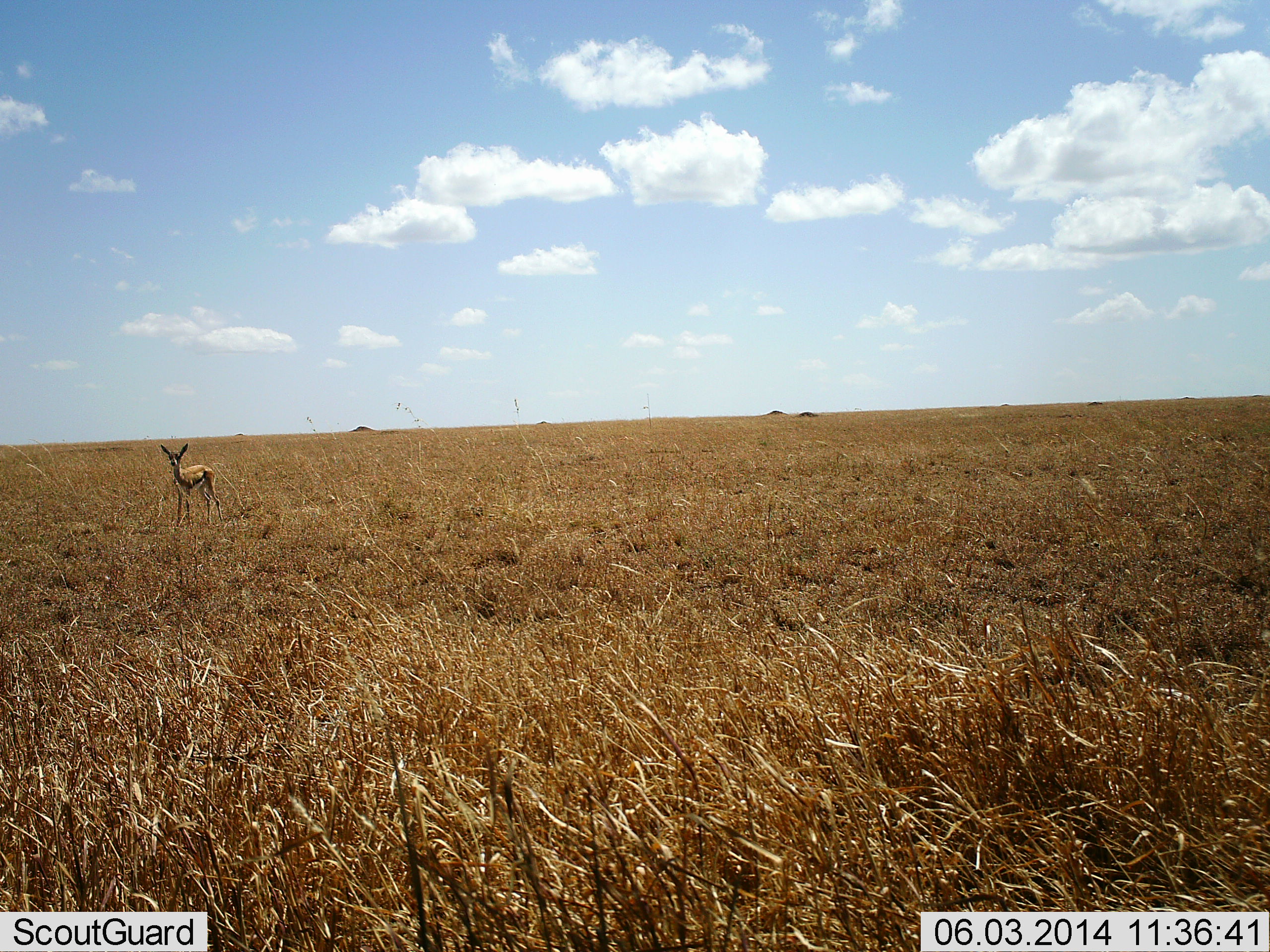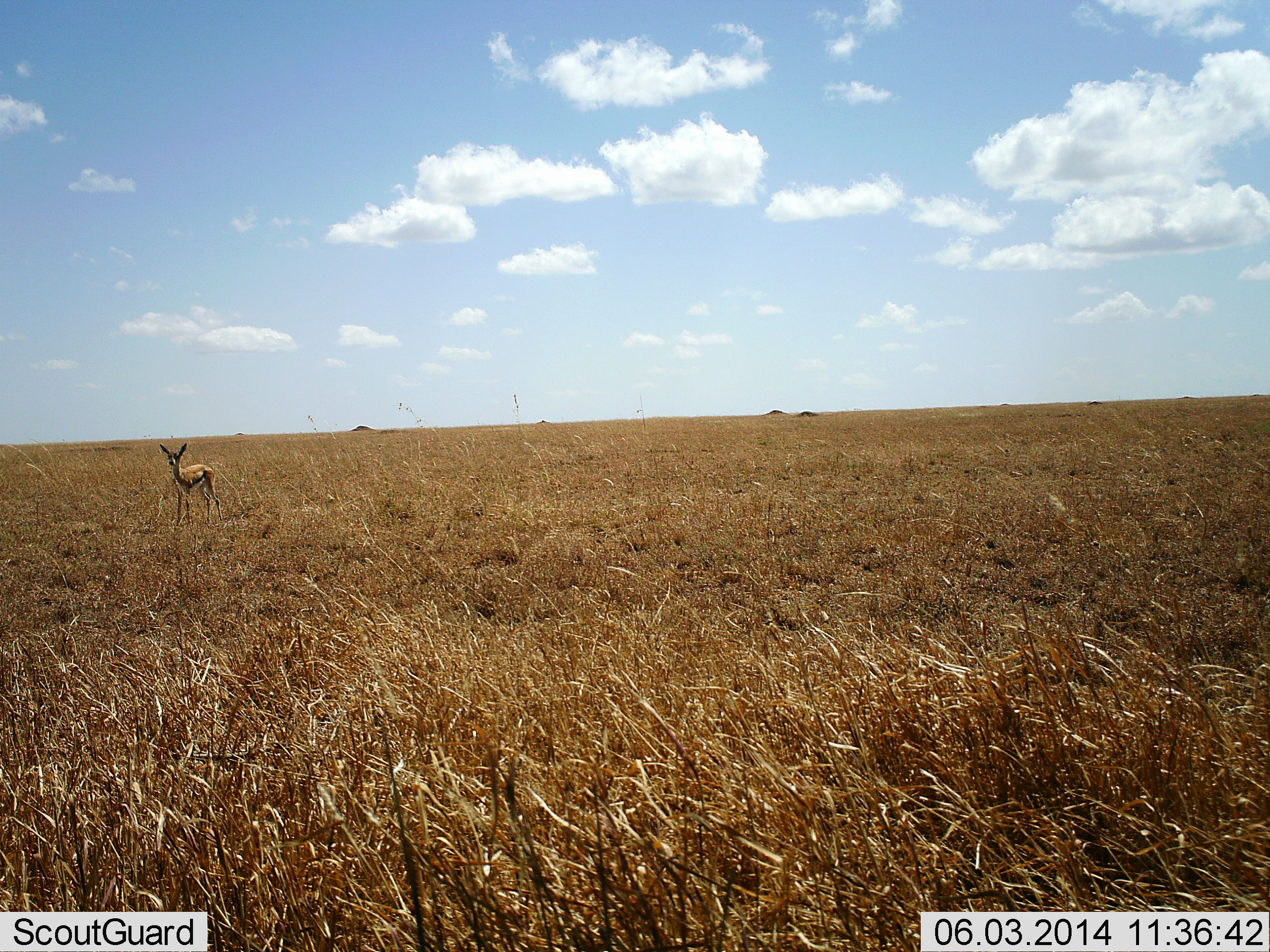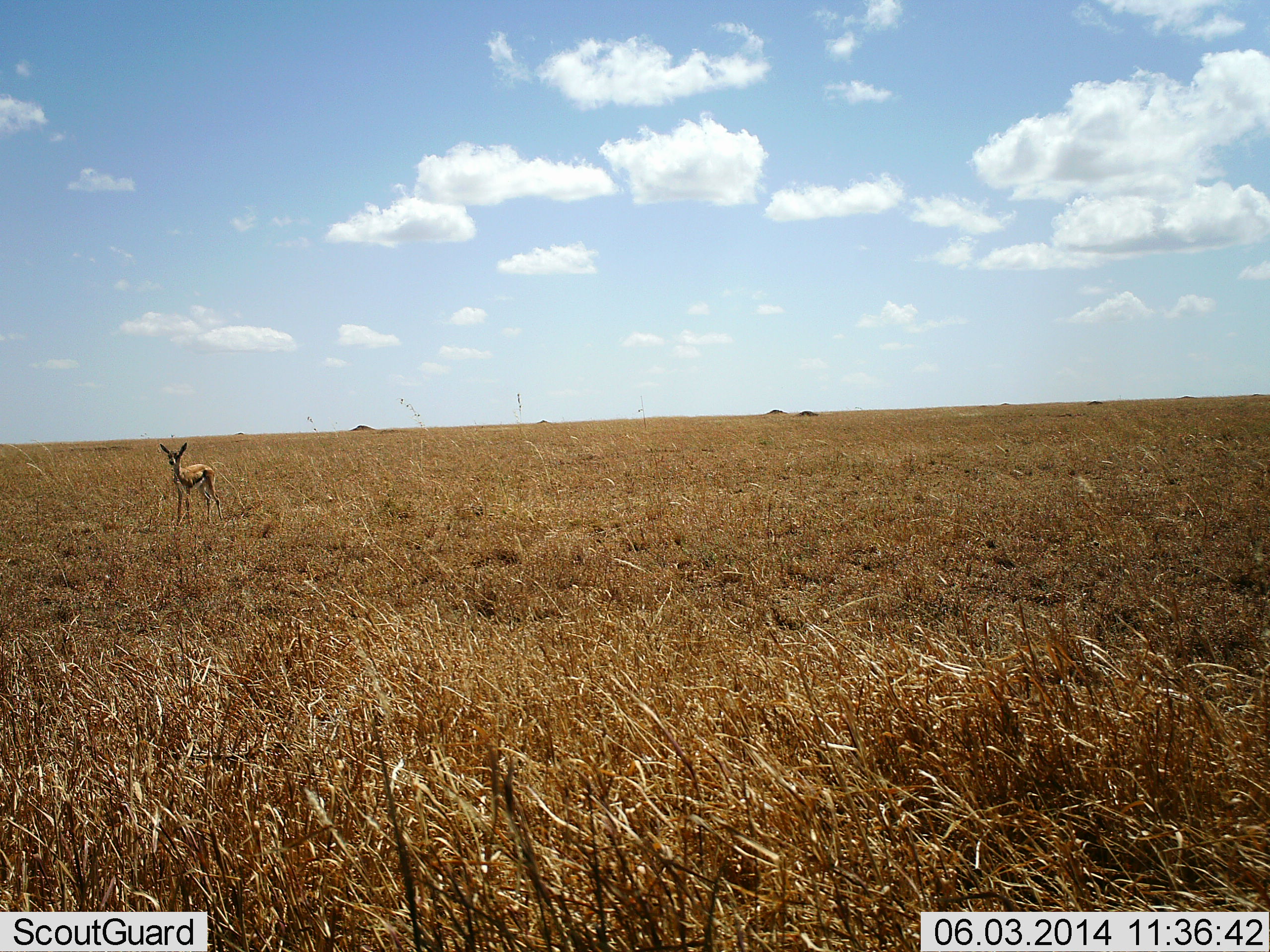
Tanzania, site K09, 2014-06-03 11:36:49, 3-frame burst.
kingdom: Animalia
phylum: Chordata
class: Mammalia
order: Artiodactyla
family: Bovidae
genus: Eudorcas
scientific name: Eudorcas thomsonii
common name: thomson's gazelle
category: gazellethomsons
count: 1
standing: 100%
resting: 0%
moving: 0%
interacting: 0%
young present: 0%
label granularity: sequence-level